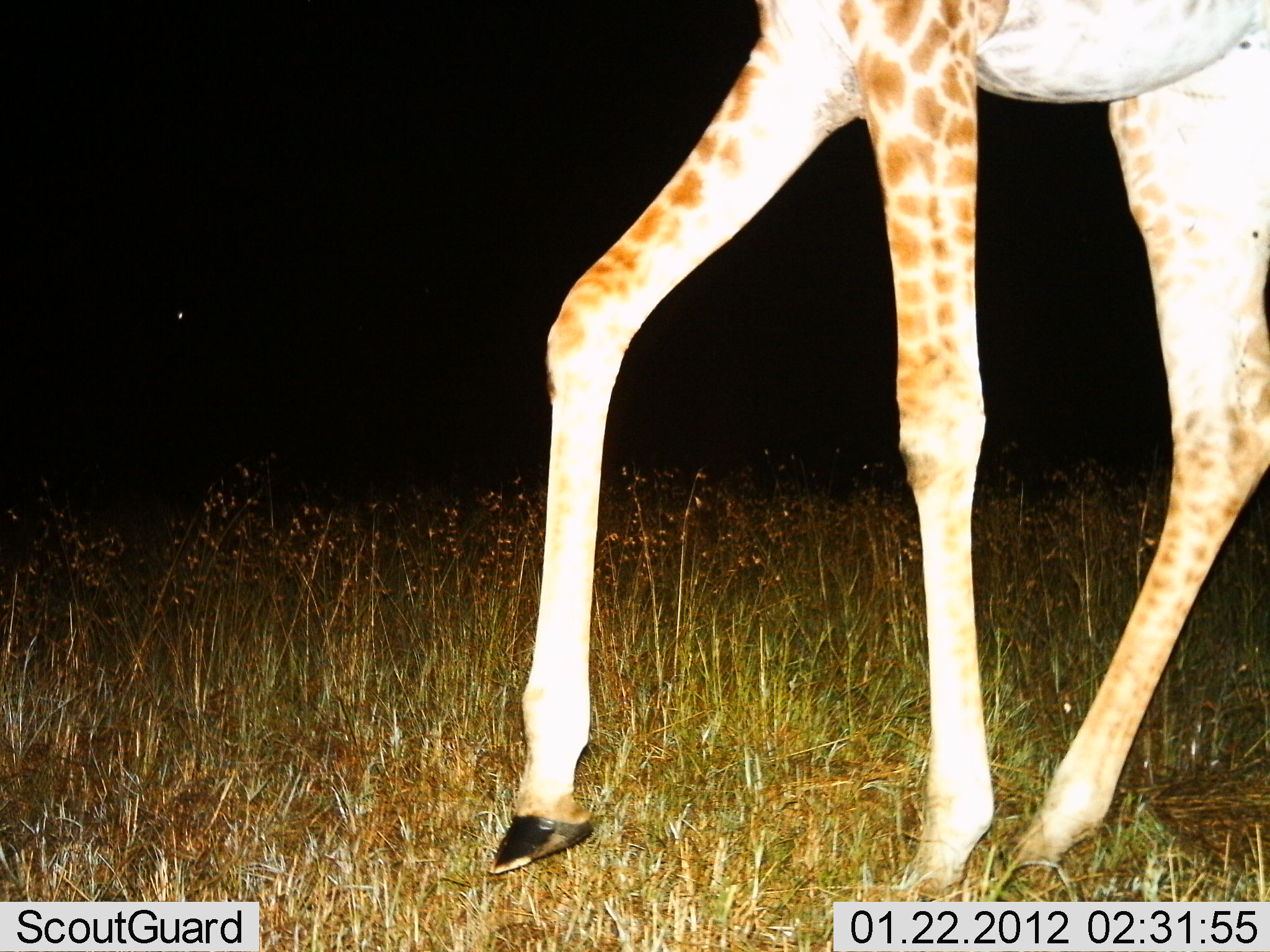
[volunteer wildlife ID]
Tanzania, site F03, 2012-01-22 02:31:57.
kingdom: Animalia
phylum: Chordata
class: Mammalia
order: Artiodactyla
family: Giraffidae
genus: Giraffa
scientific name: Giraffa camelopardalis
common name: giraffe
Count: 1.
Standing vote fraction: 18%.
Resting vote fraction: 0%.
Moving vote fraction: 88%.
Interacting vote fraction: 0%.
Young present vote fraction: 0%.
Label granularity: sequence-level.